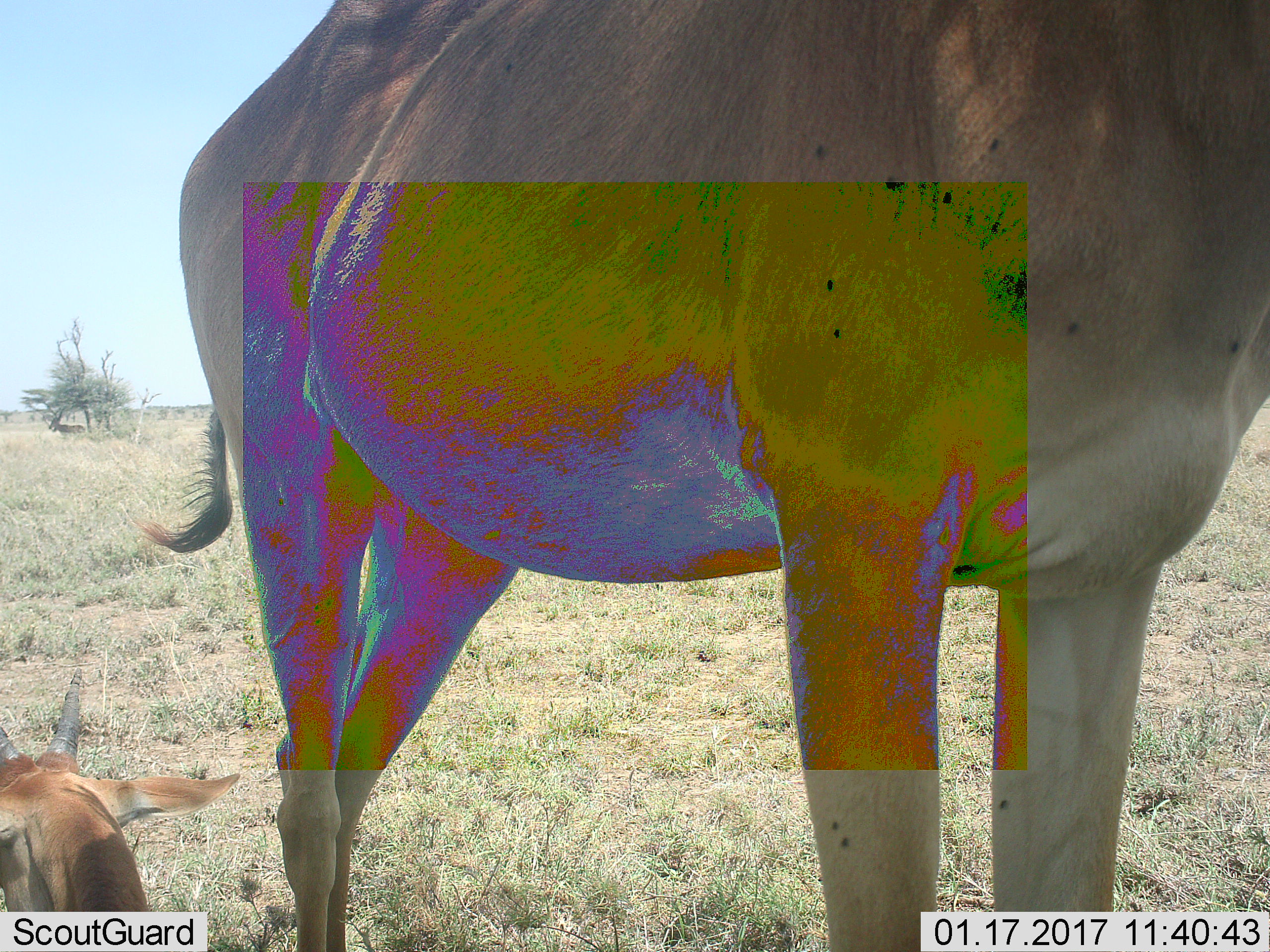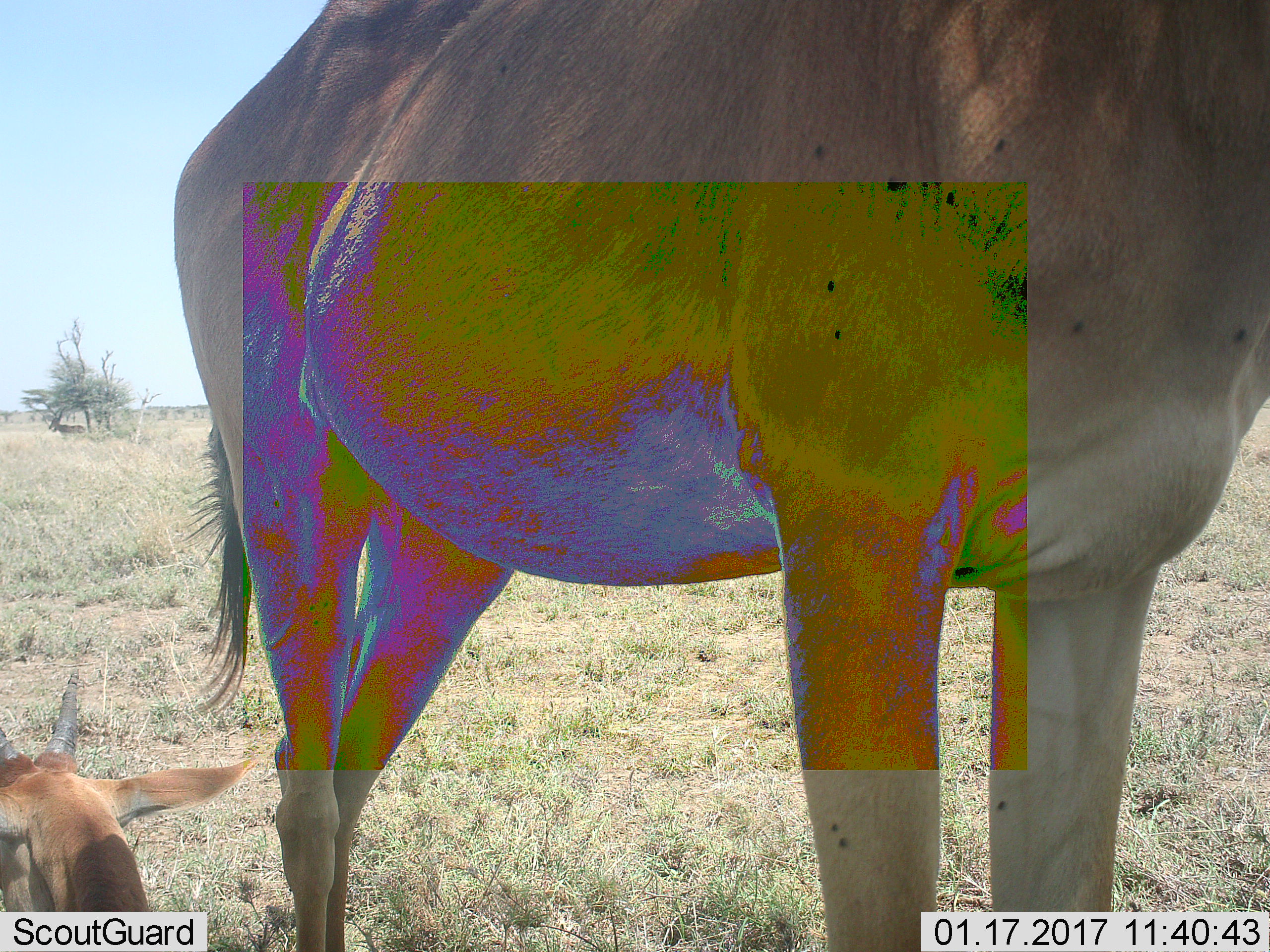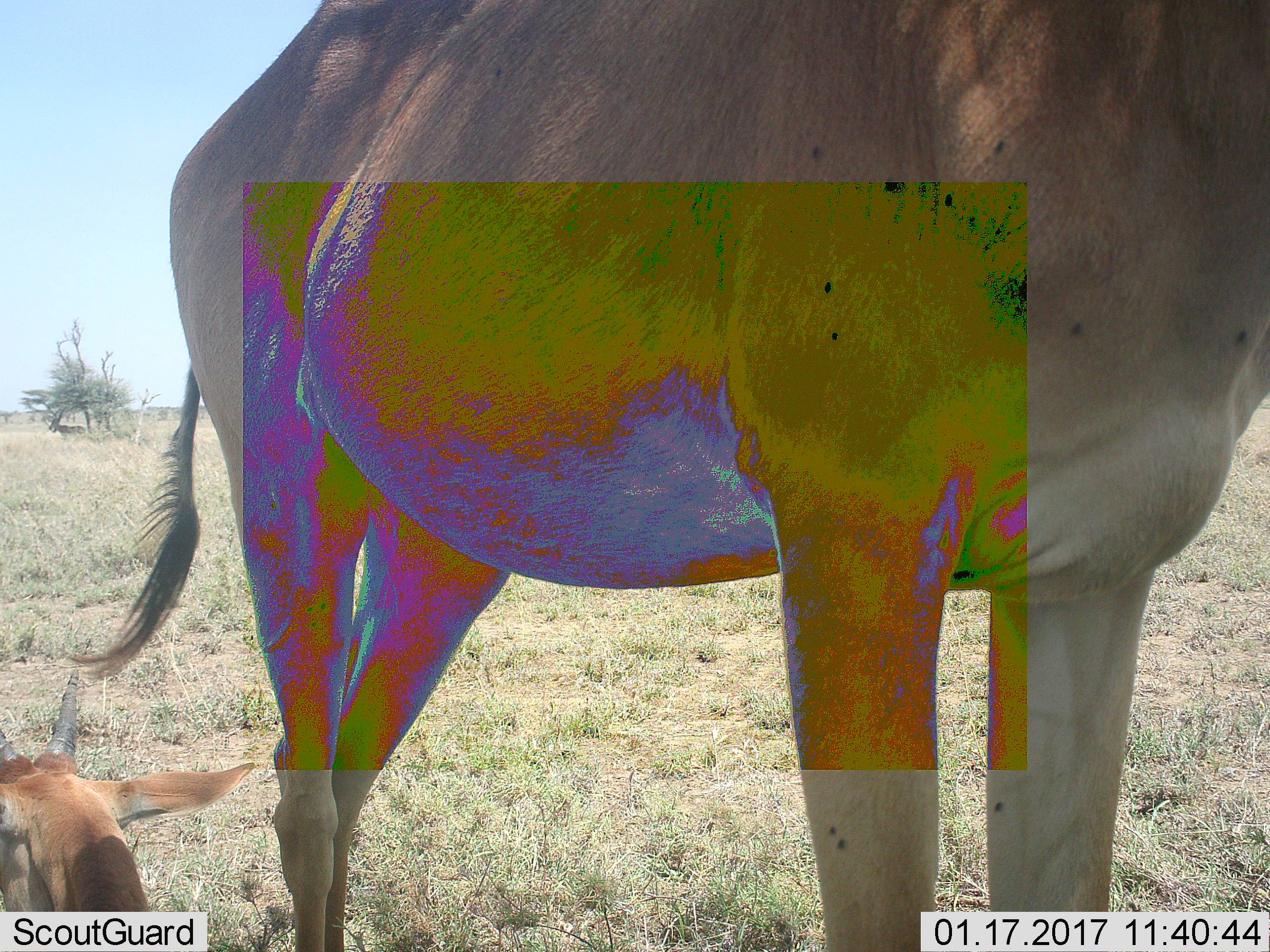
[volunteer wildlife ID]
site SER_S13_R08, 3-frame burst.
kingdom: Animalia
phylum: Chordata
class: Mammalia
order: Artiodactyla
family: Bovidae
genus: Alcelaphus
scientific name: Alcelaphus buselaphus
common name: hartebeest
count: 3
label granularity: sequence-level